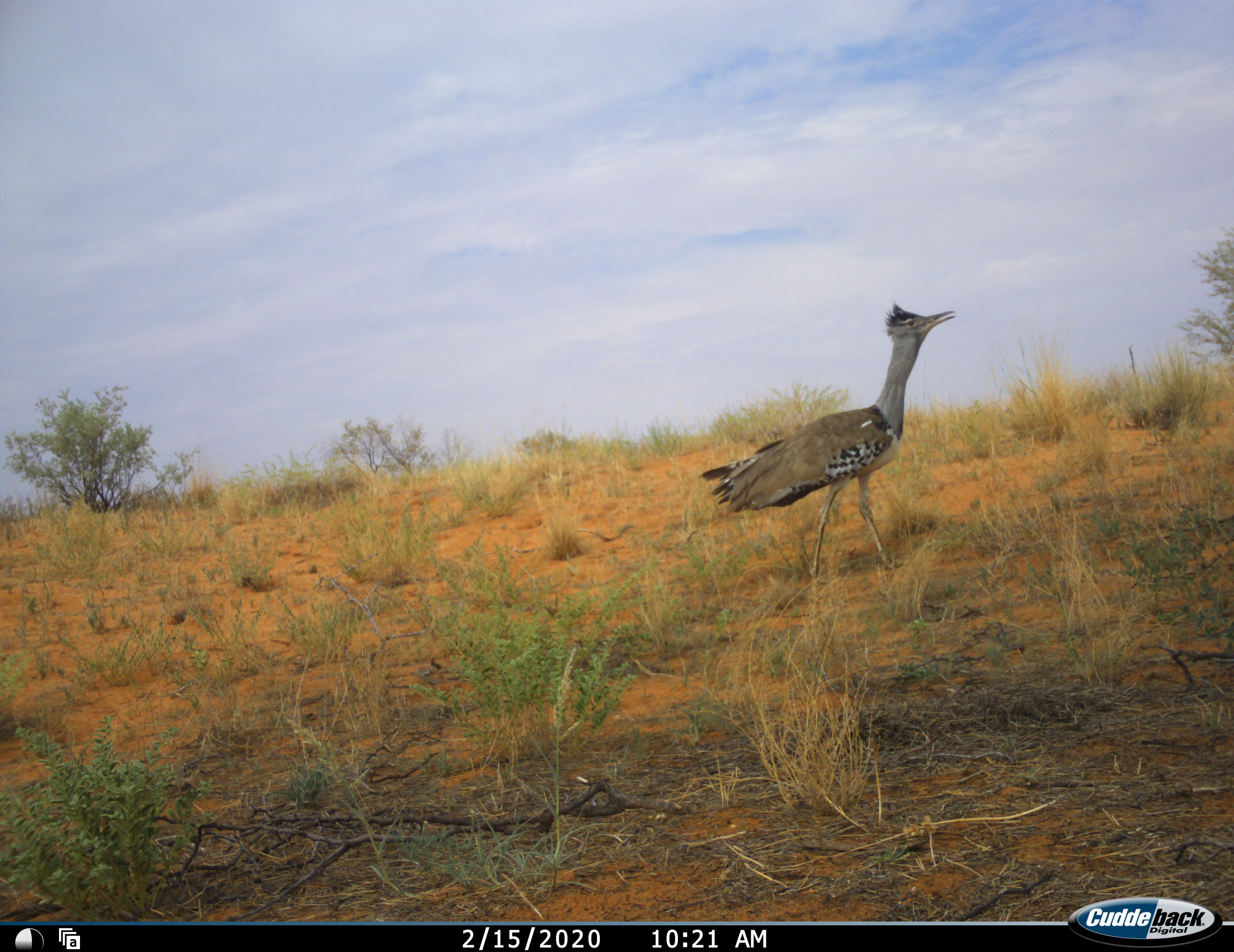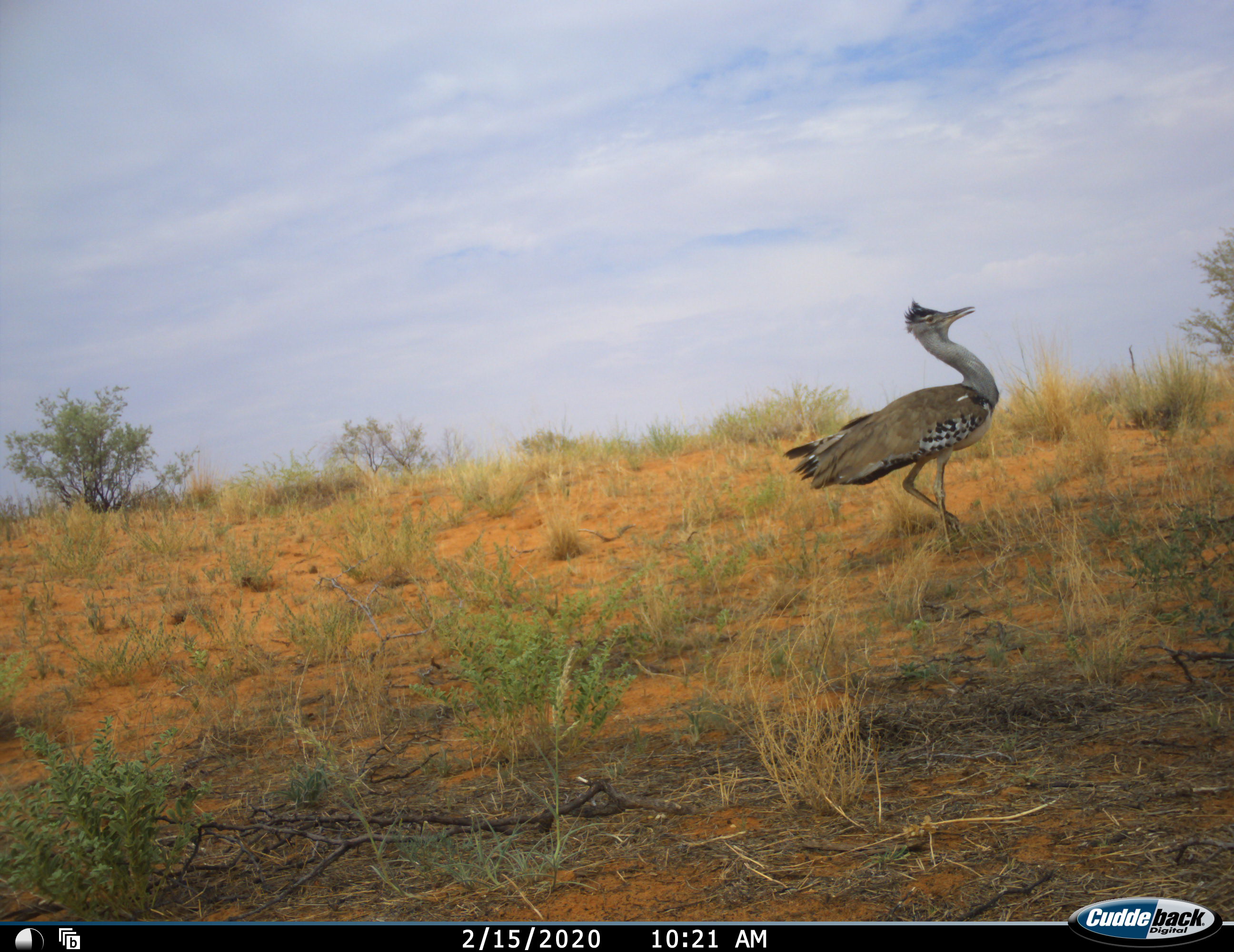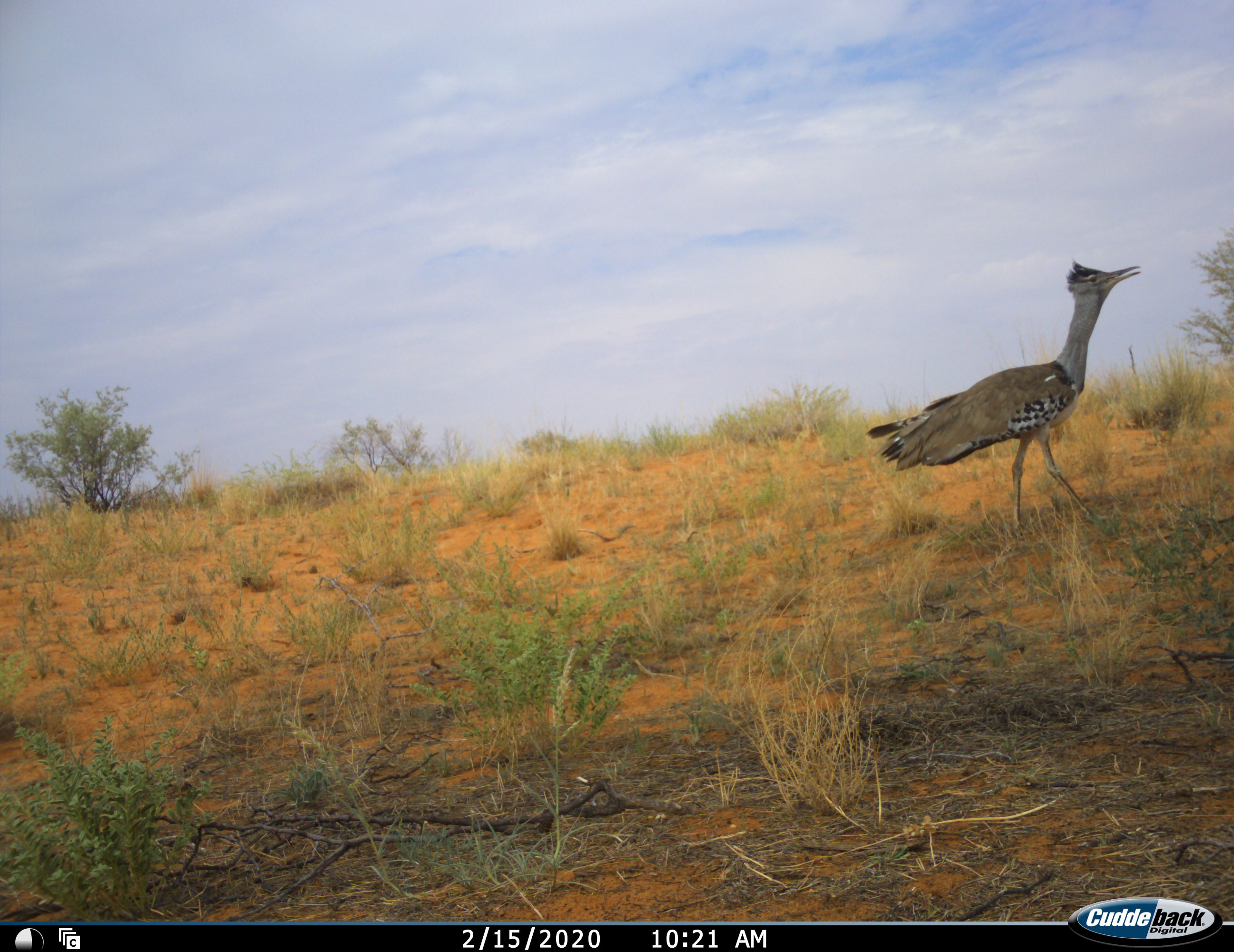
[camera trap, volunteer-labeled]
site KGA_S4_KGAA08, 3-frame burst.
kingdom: Animalia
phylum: Chordata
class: Aves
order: Otidiformes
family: Otididae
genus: Ardeotis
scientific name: Ardeotis kori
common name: kori bustard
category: bustardkori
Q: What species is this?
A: Bustardkori (kori bustard) (Ardeotis kori).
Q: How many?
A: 1.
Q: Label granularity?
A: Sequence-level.